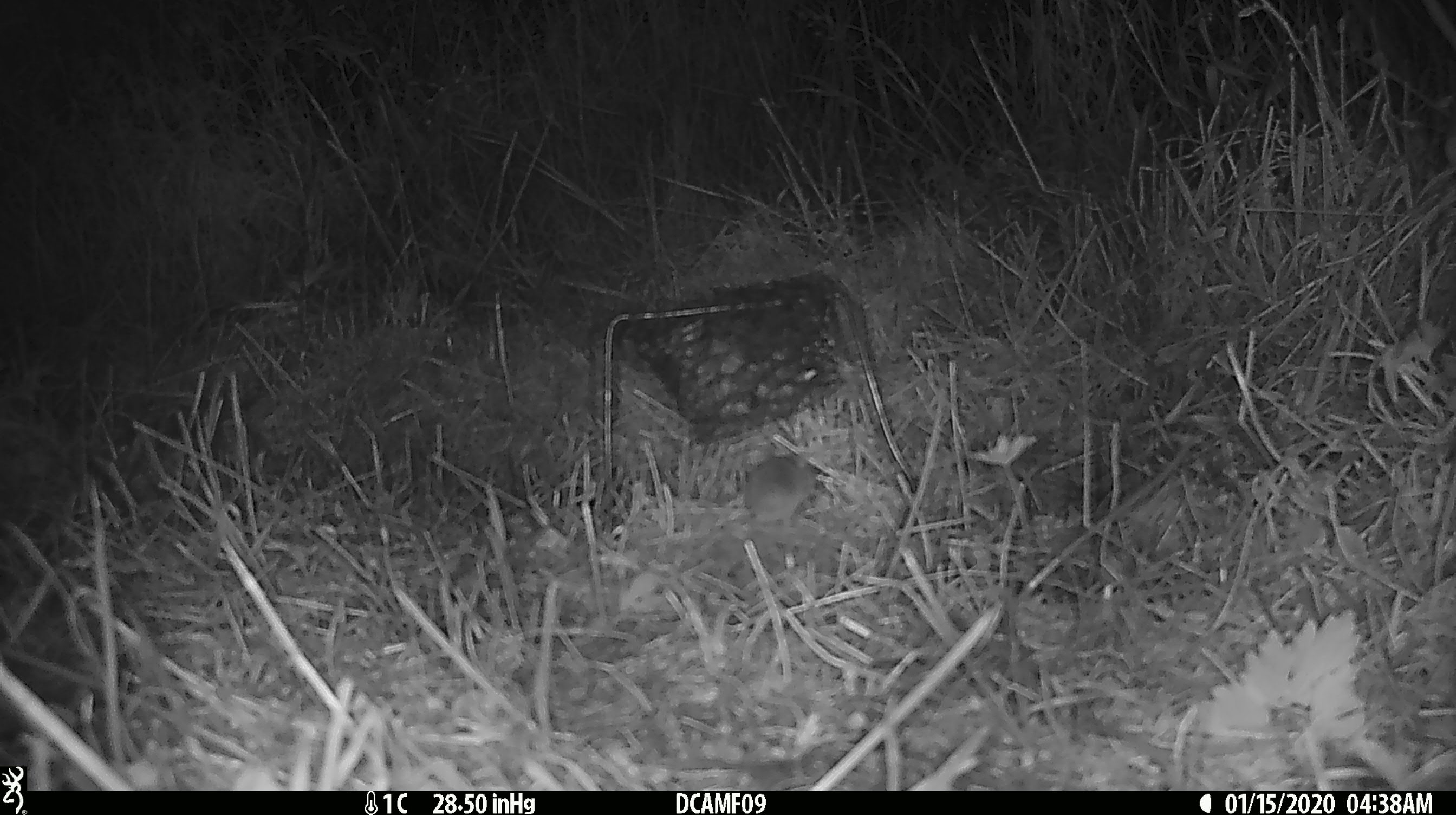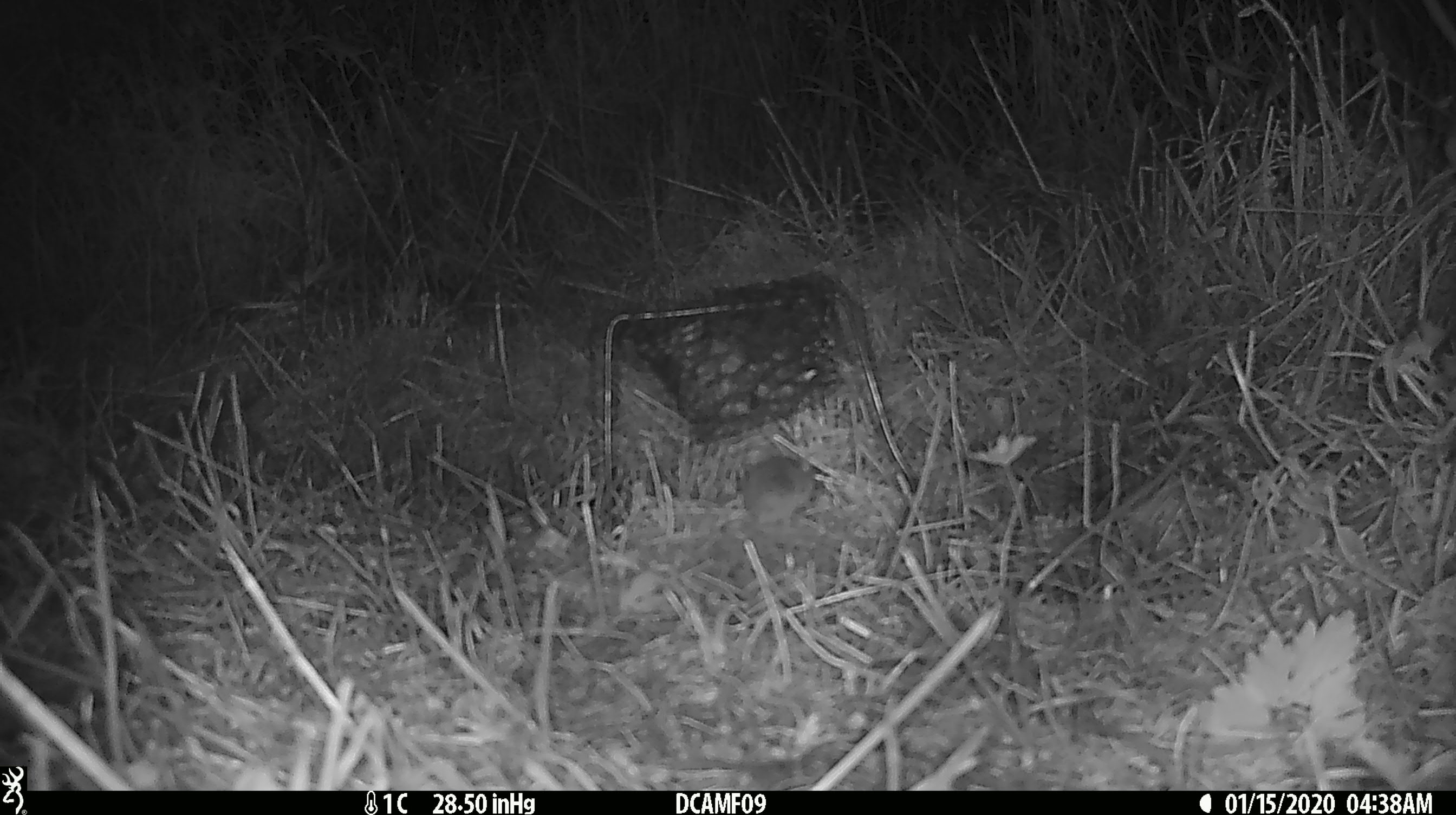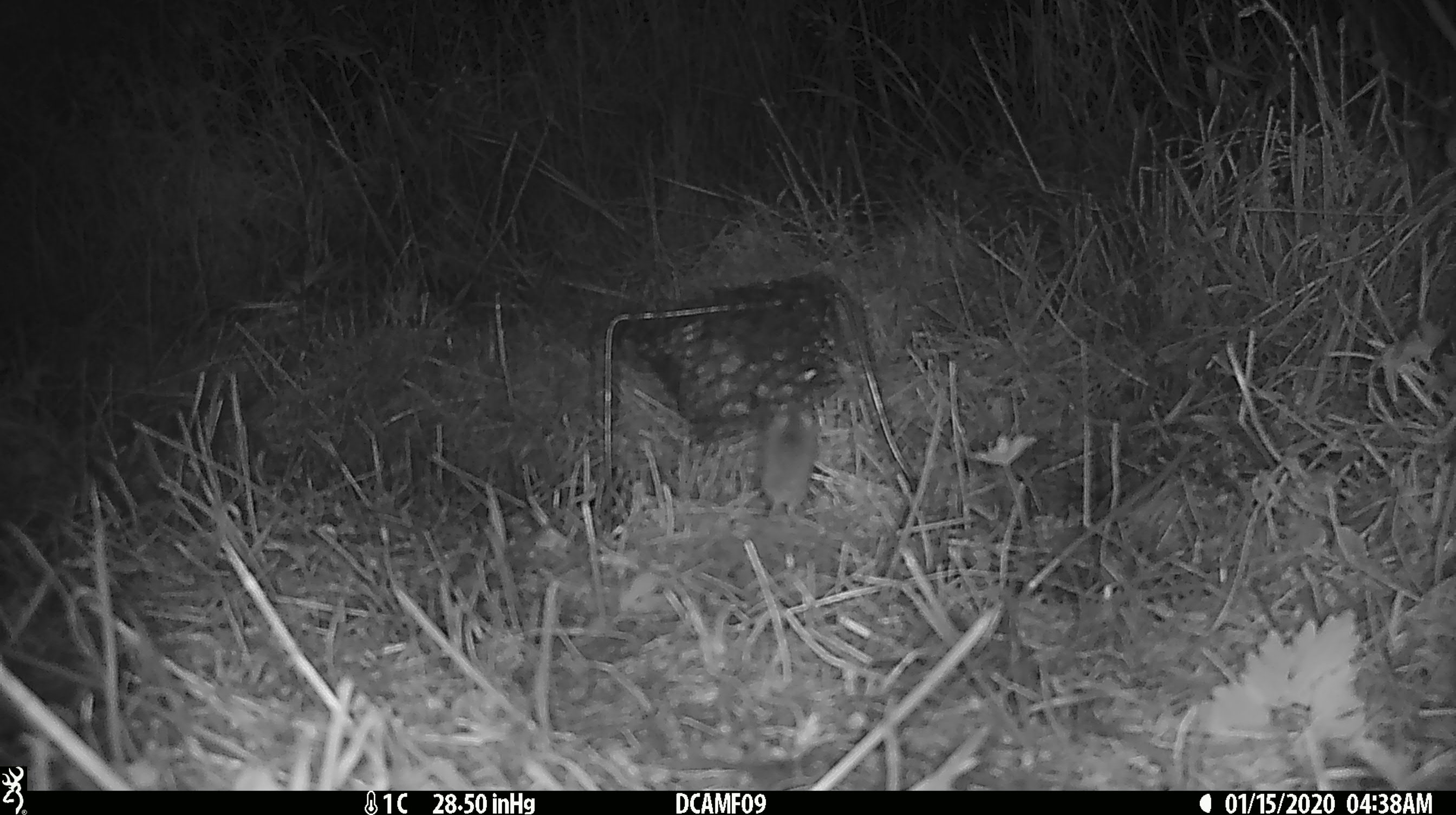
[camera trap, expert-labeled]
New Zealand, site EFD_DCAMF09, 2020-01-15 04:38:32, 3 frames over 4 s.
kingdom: Animalia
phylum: Chordata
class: Mammalia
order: Rodentia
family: Muridae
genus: Mus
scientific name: Mus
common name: mouse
Mouse (Mus).